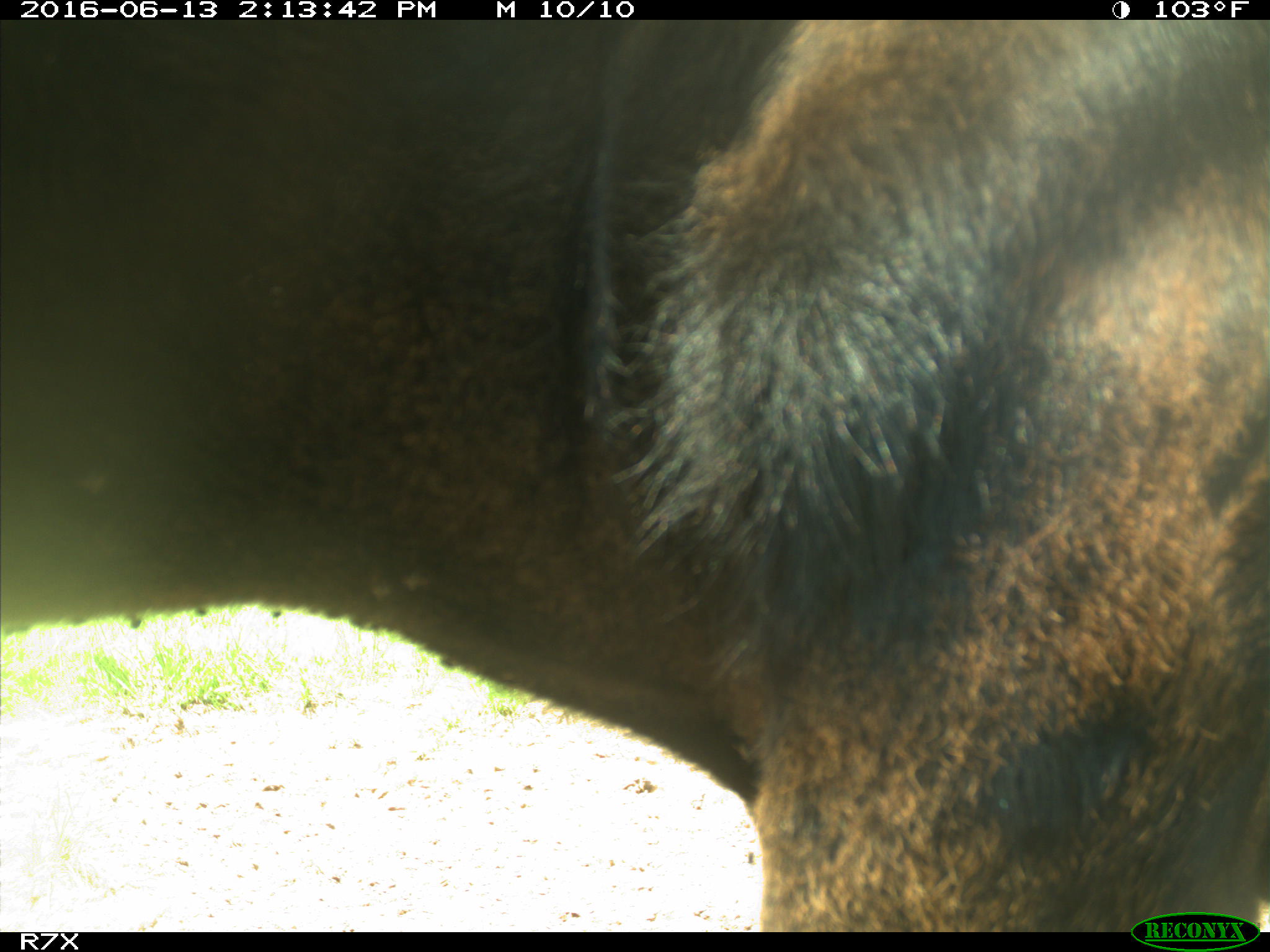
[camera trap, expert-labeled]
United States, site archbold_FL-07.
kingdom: Animalia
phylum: Chordata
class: Mammalia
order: Artiodactyla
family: Bovidae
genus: Bos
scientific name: Bos taurus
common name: domestic cow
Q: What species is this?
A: Bos taurus (domestic cow).